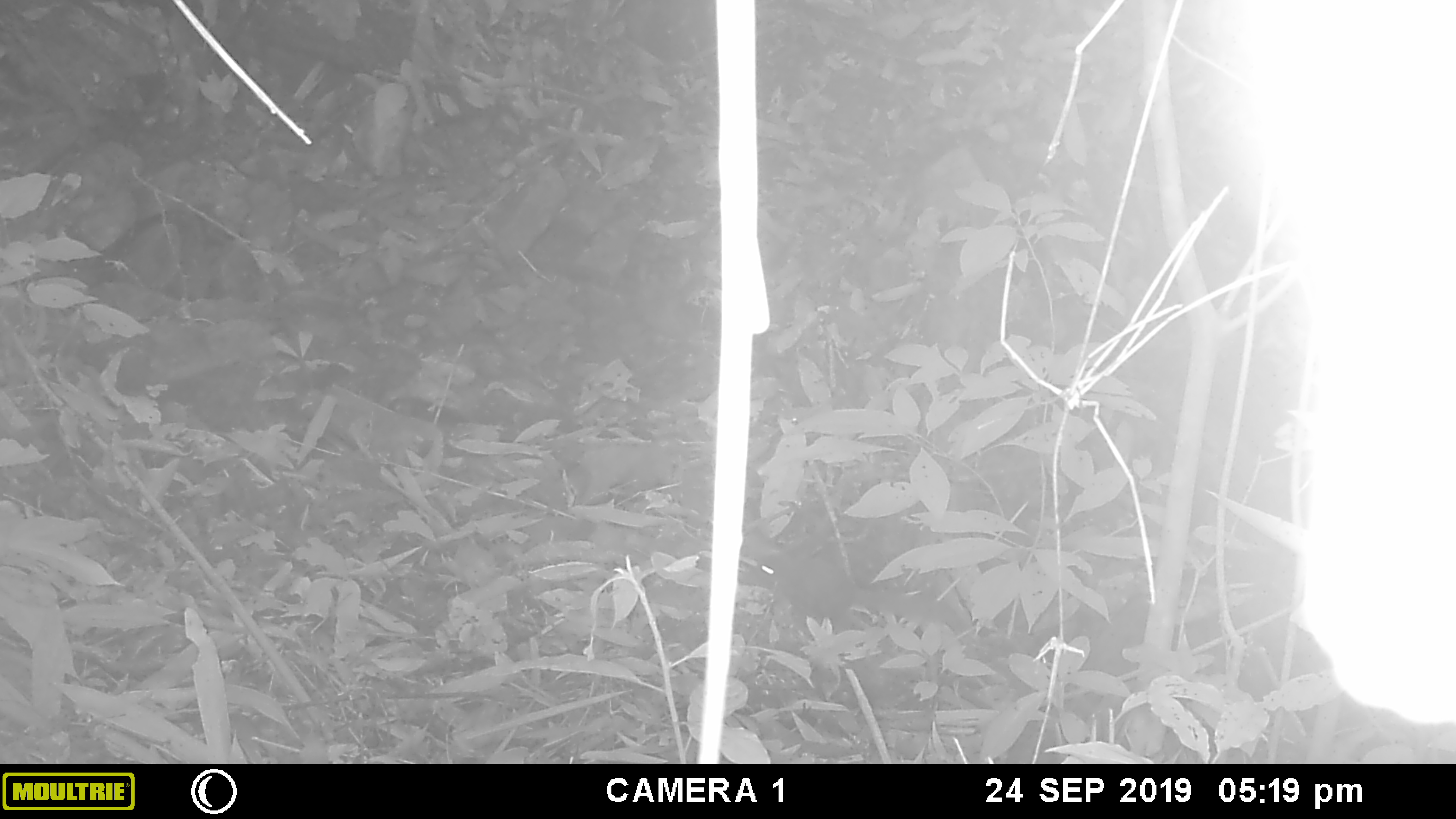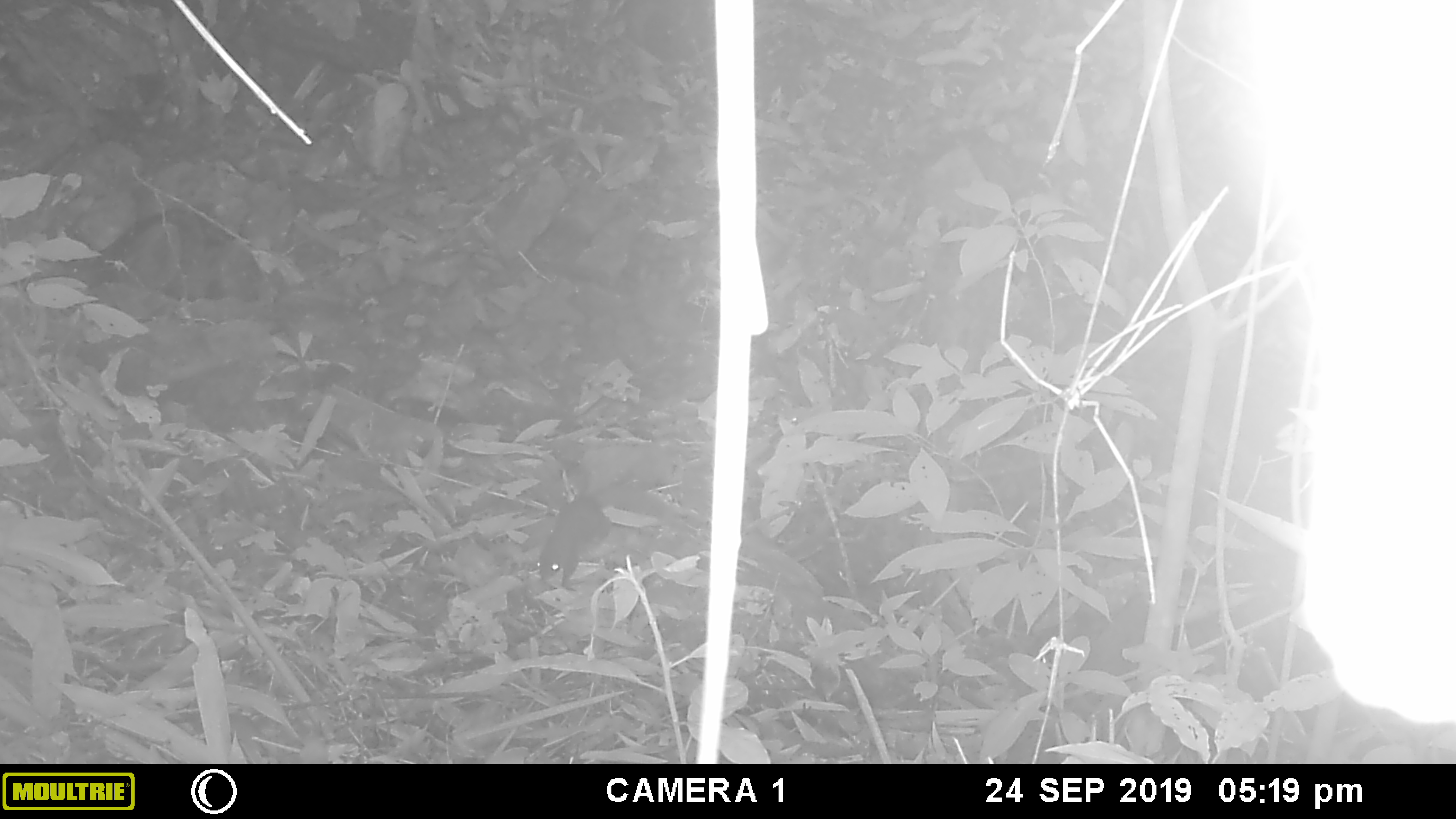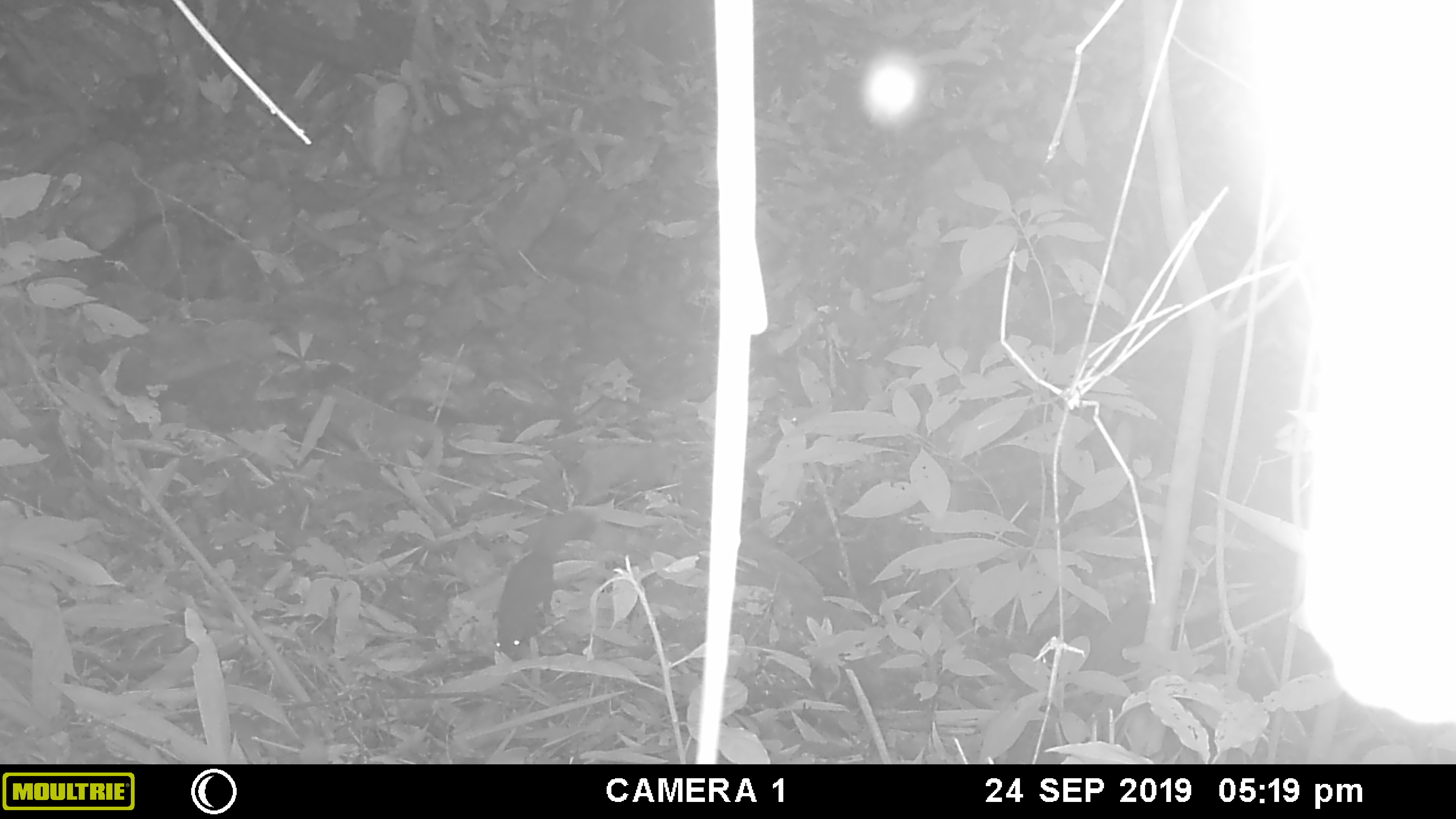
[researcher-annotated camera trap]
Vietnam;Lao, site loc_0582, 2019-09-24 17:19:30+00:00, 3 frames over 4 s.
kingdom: Animalia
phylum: Chordata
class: Mammalia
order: Rodentia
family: Sciuridae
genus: Sciurus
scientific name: Sciurus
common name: squirrel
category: unidentified squirrel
Unidentified squirrel (squirrel) (Sciurus). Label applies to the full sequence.